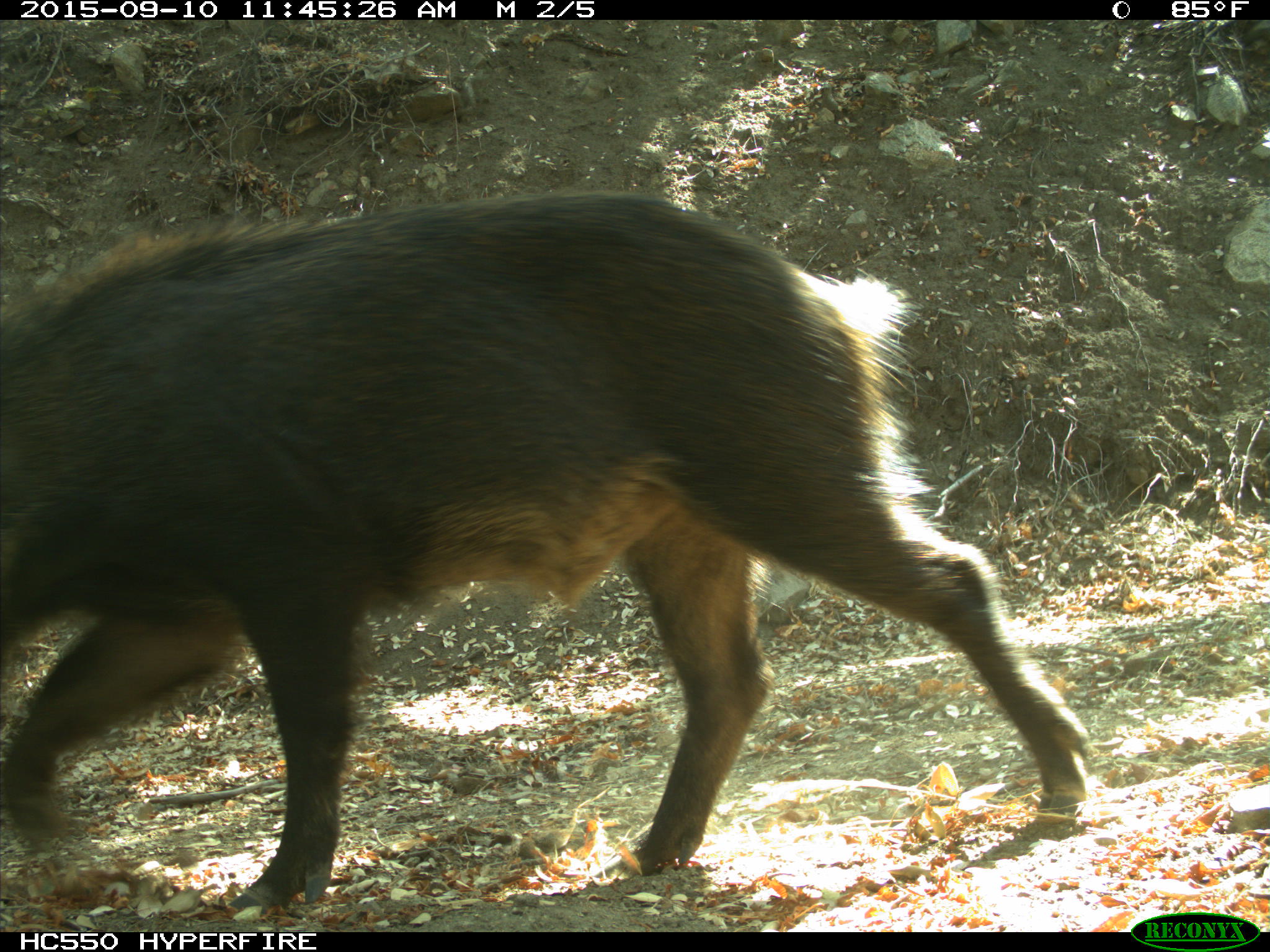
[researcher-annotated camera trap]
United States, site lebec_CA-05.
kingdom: Animalia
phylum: Chordata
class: Mammalia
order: Artiodactyla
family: Suidae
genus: Sus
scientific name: Sus scrofa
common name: wild boar